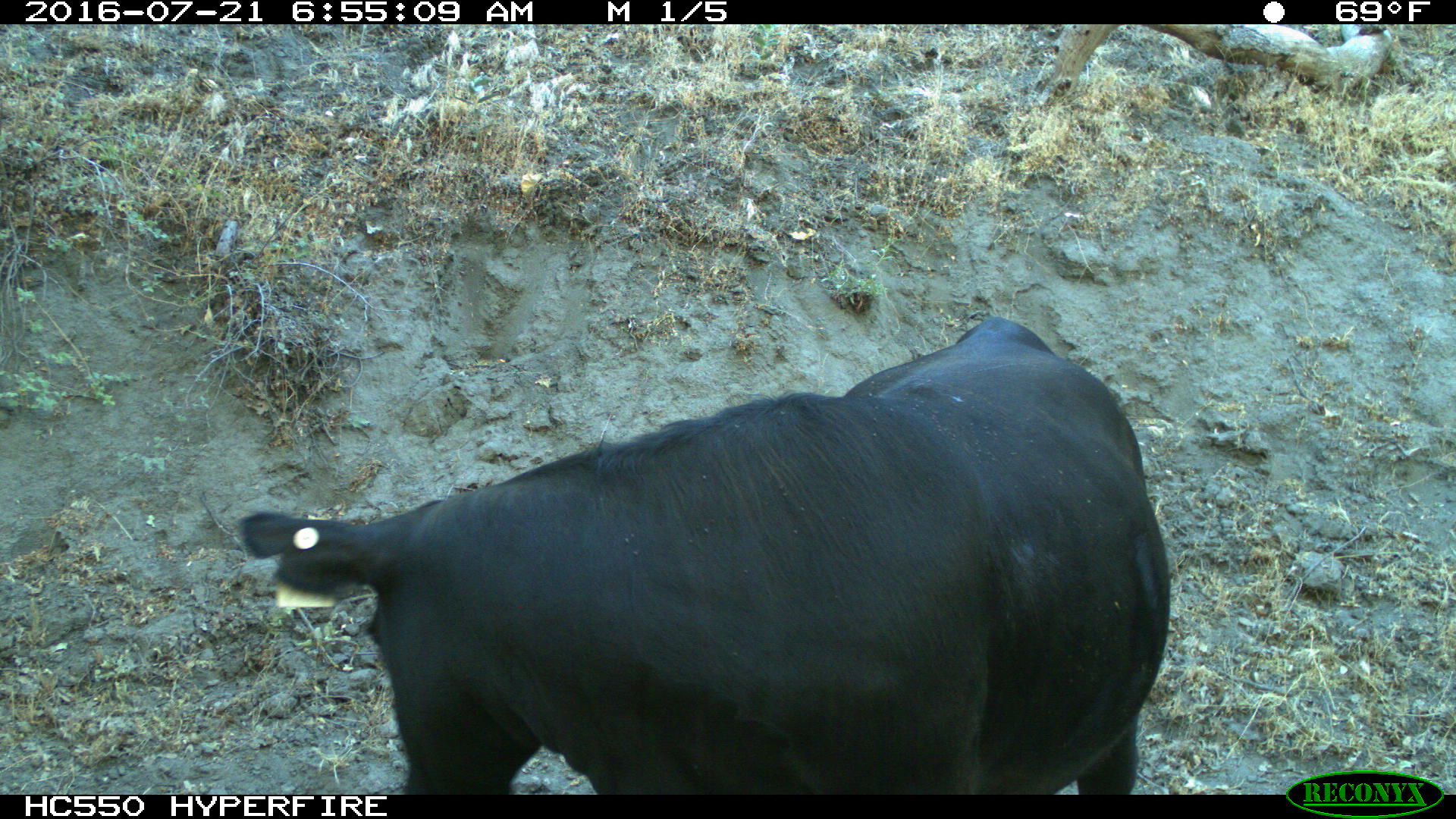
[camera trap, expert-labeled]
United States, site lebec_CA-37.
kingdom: Animalia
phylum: Chordata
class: Mammalia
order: Artiodactyla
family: Bovidae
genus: Bos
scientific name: Bos taurus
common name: domestic cow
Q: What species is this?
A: Bos taurus (domestic cow).